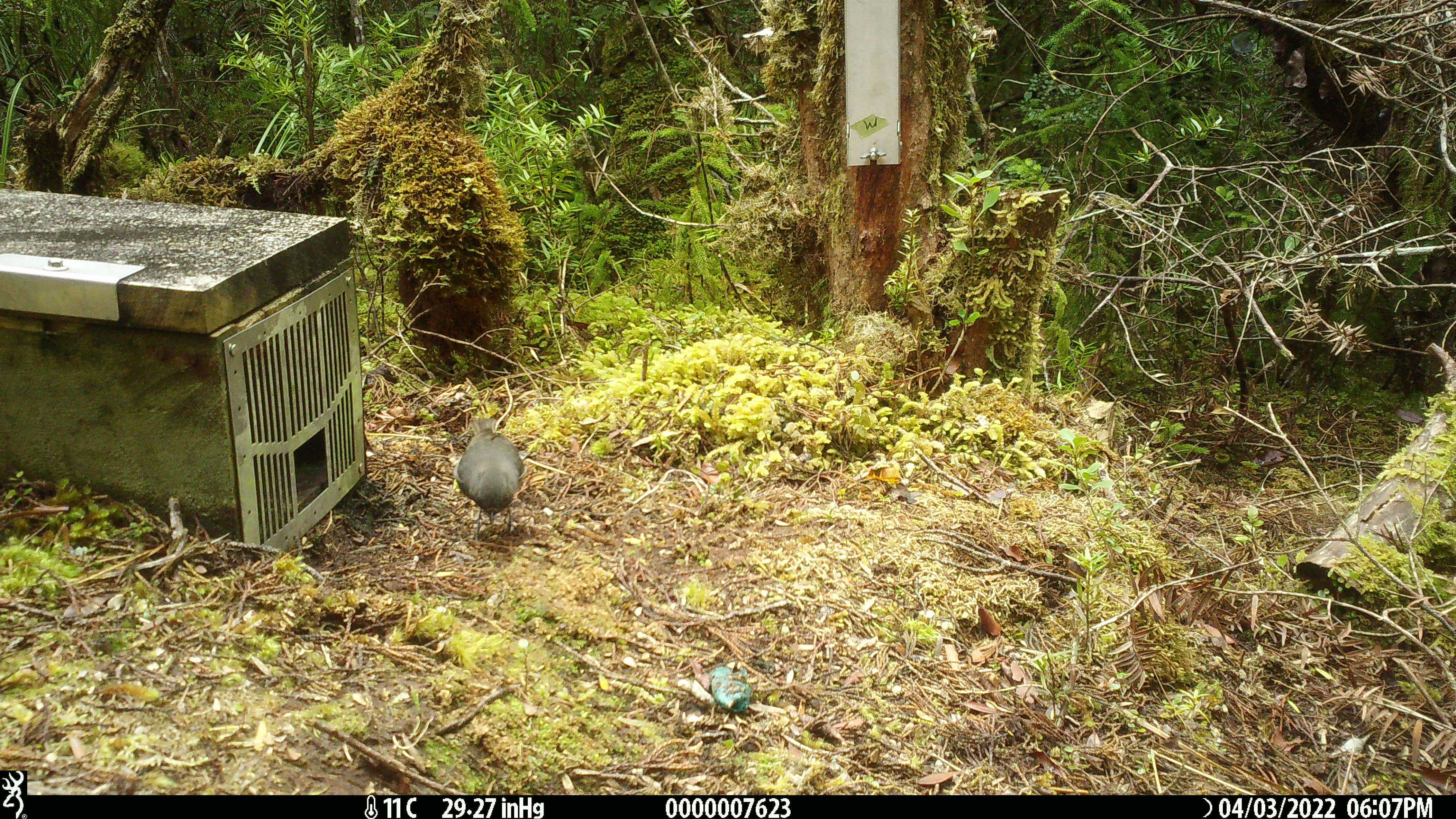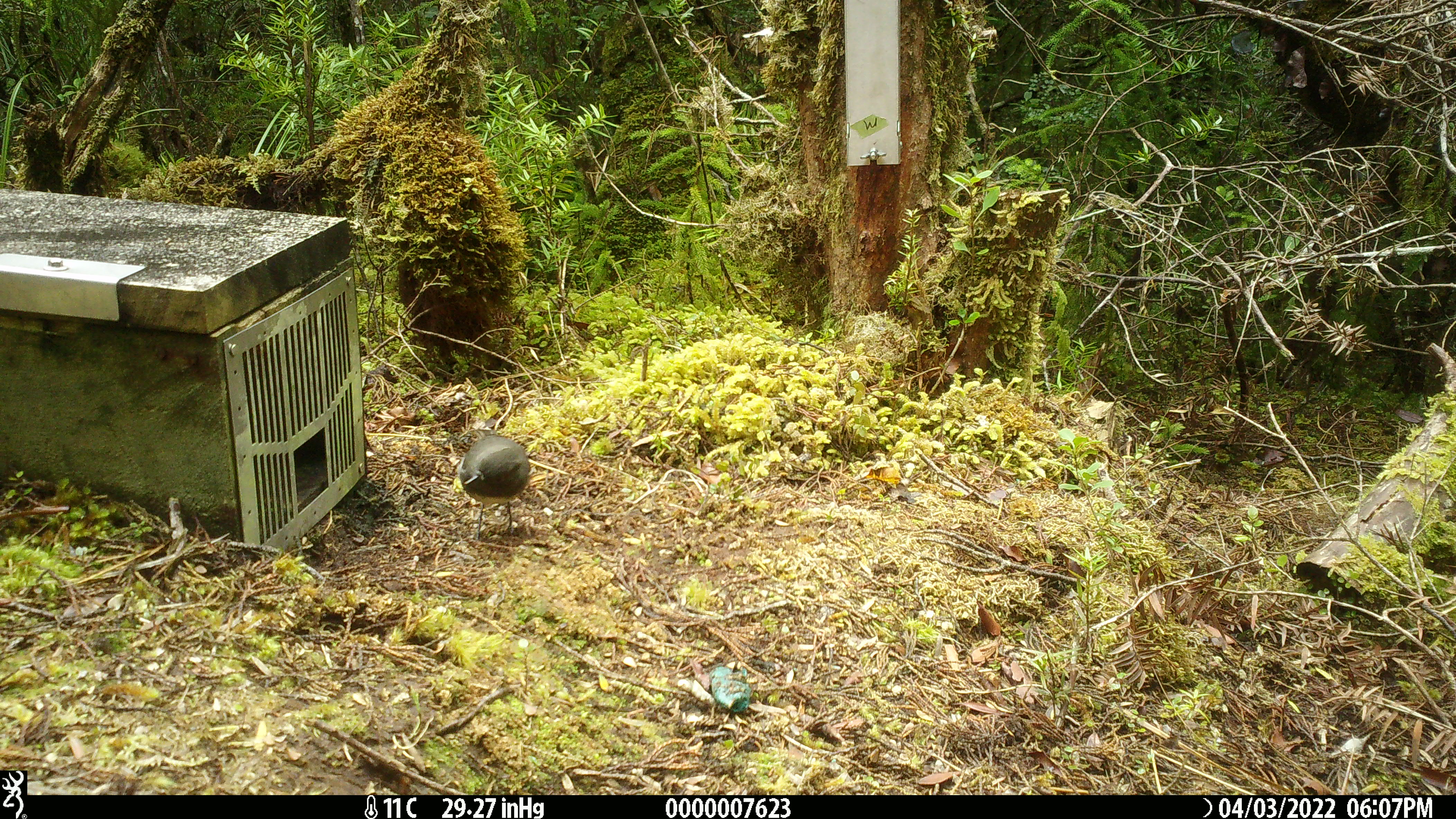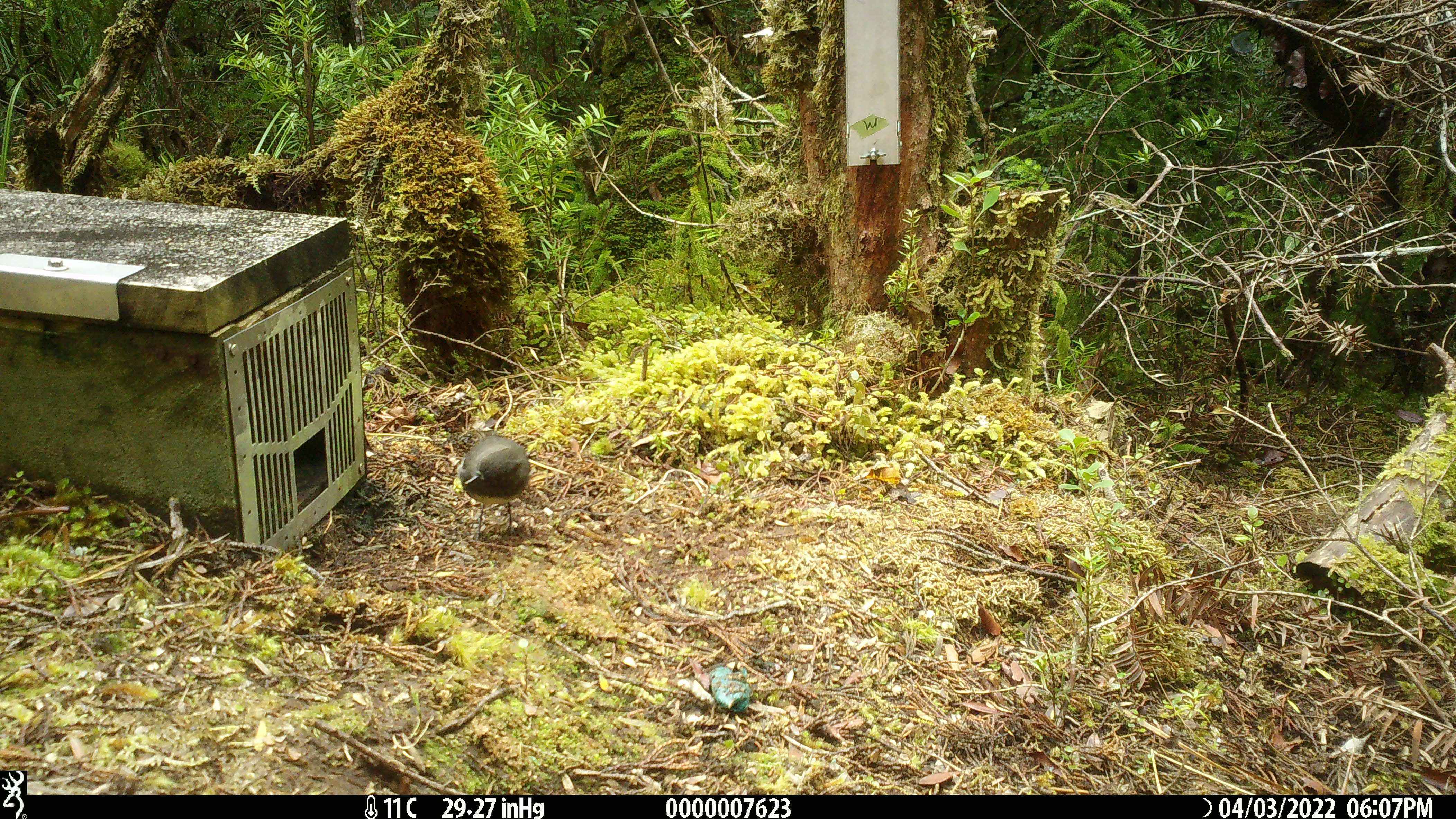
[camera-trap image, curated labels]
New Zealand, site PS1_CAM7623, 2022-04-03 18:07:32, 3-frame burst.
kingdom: Animalia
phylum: Chordata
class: Aves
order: Passeriformes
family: Petroicidae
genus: Petroica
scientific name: Petroica australis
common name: new zealand robin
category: robin